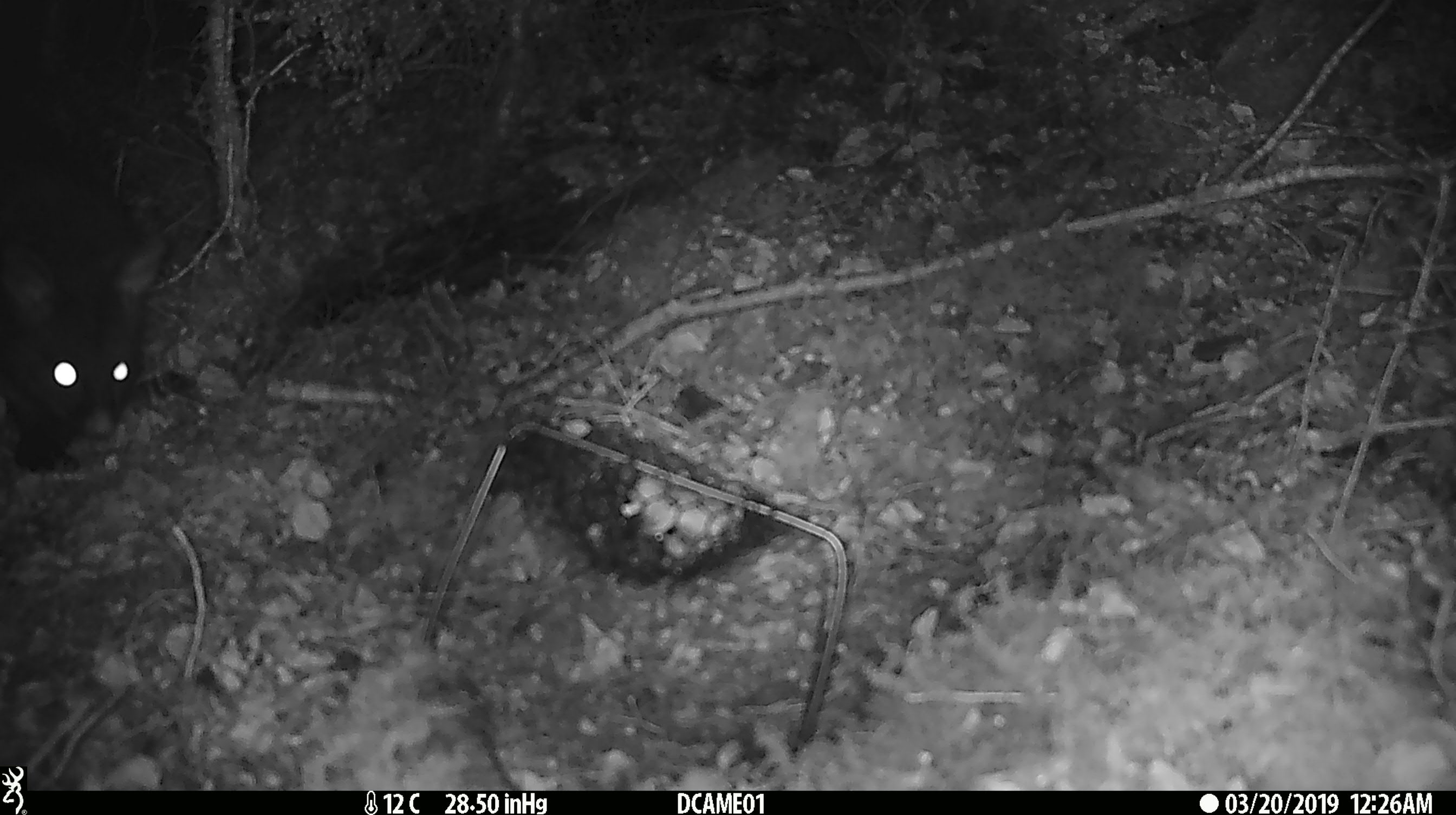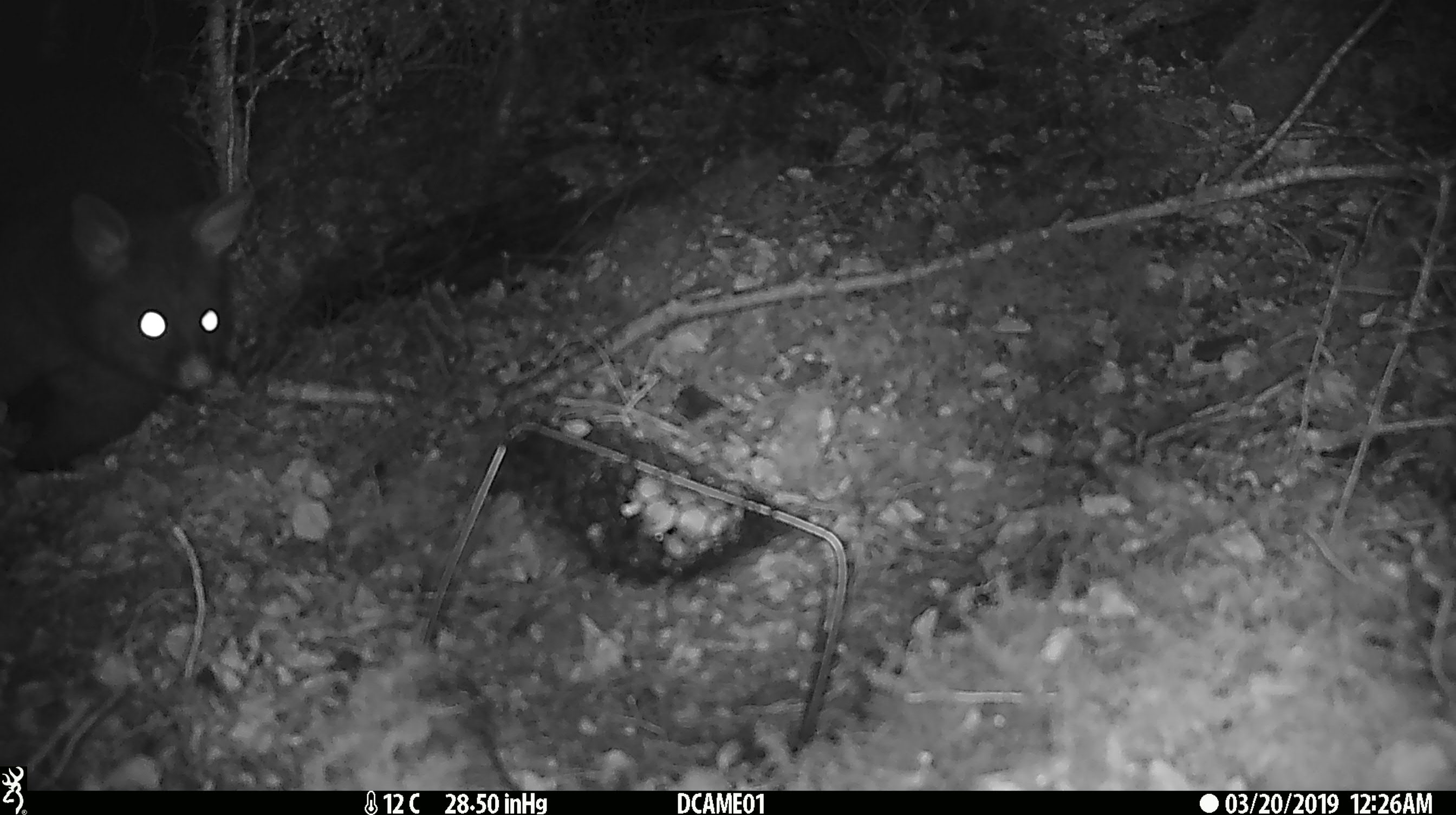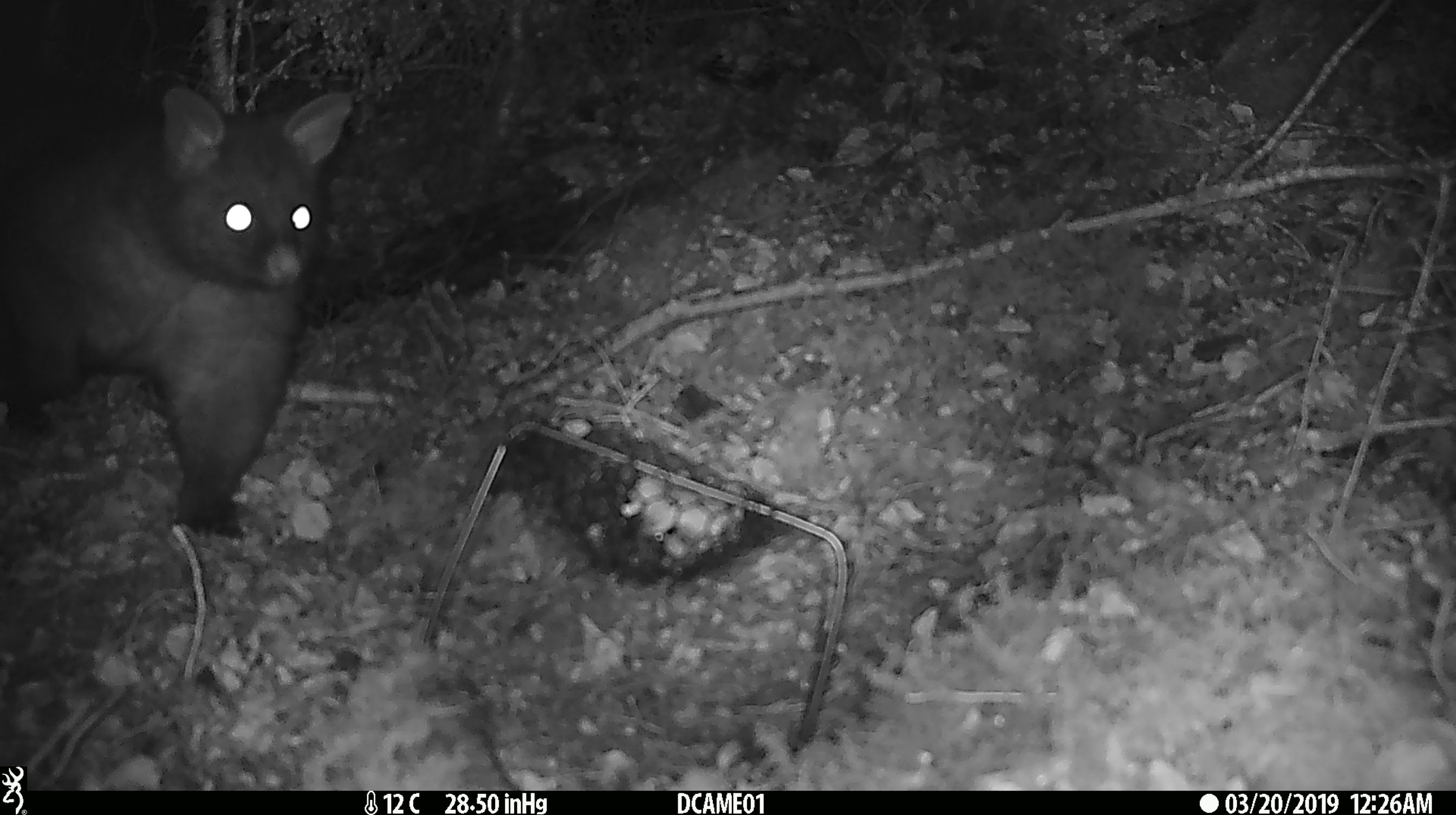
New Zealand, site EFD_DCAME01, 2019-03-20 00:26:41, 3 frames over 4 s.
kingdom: Animalia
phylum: Chordata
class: Mammalia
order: Diprotodontia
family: Phalangeridae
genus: Trichosurus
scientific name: Trichosurus vulpecula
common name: common brushtail possum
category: possum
Possum (common brushtail possum) (Trichosurus vulpecula).